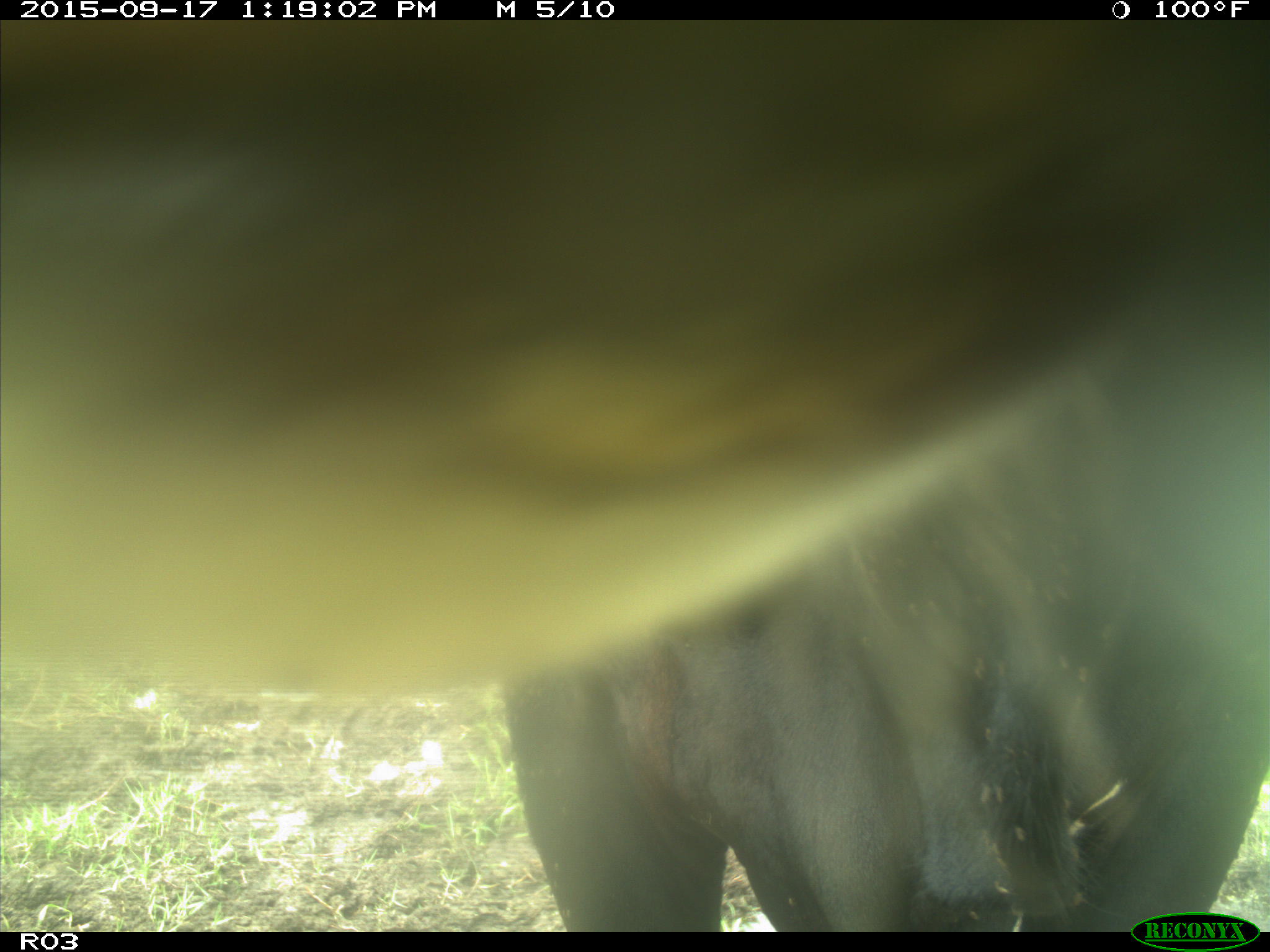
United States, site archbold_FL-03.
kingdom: Animalia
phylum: Chordata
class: Mammalia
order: Artiodactyla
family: Bovidae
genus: Bos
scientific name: Bos taurus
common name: domestic cow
Bos taurus (domestic cow).